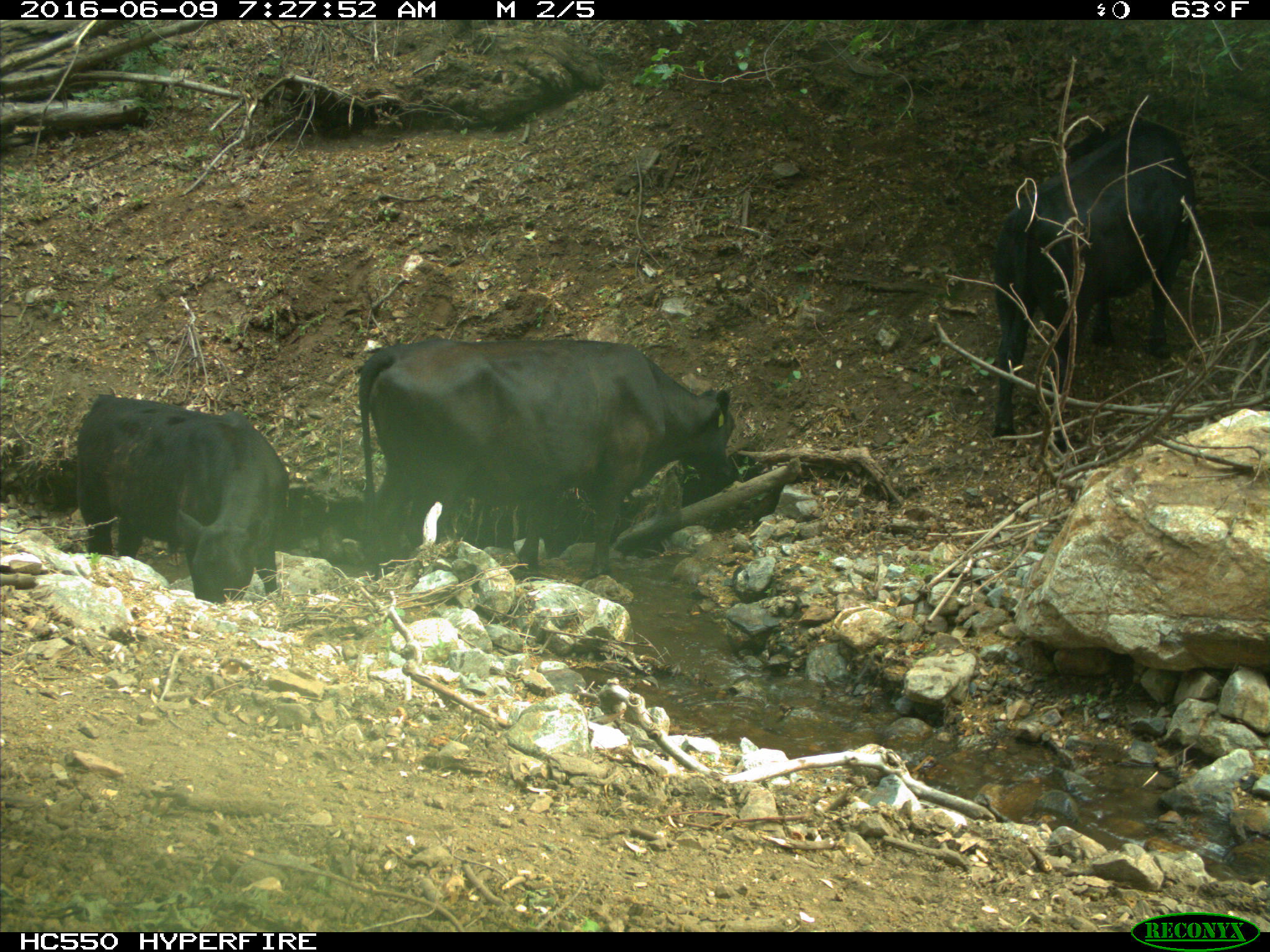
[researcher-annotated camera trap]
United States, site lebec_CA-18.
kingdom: Animalia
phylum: Chordata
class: Mammalia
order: Artiodactyla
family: Bovidae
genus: Bos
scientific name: Bos taurus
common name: domestic cow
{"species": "Bos taurus (domestic cow)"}